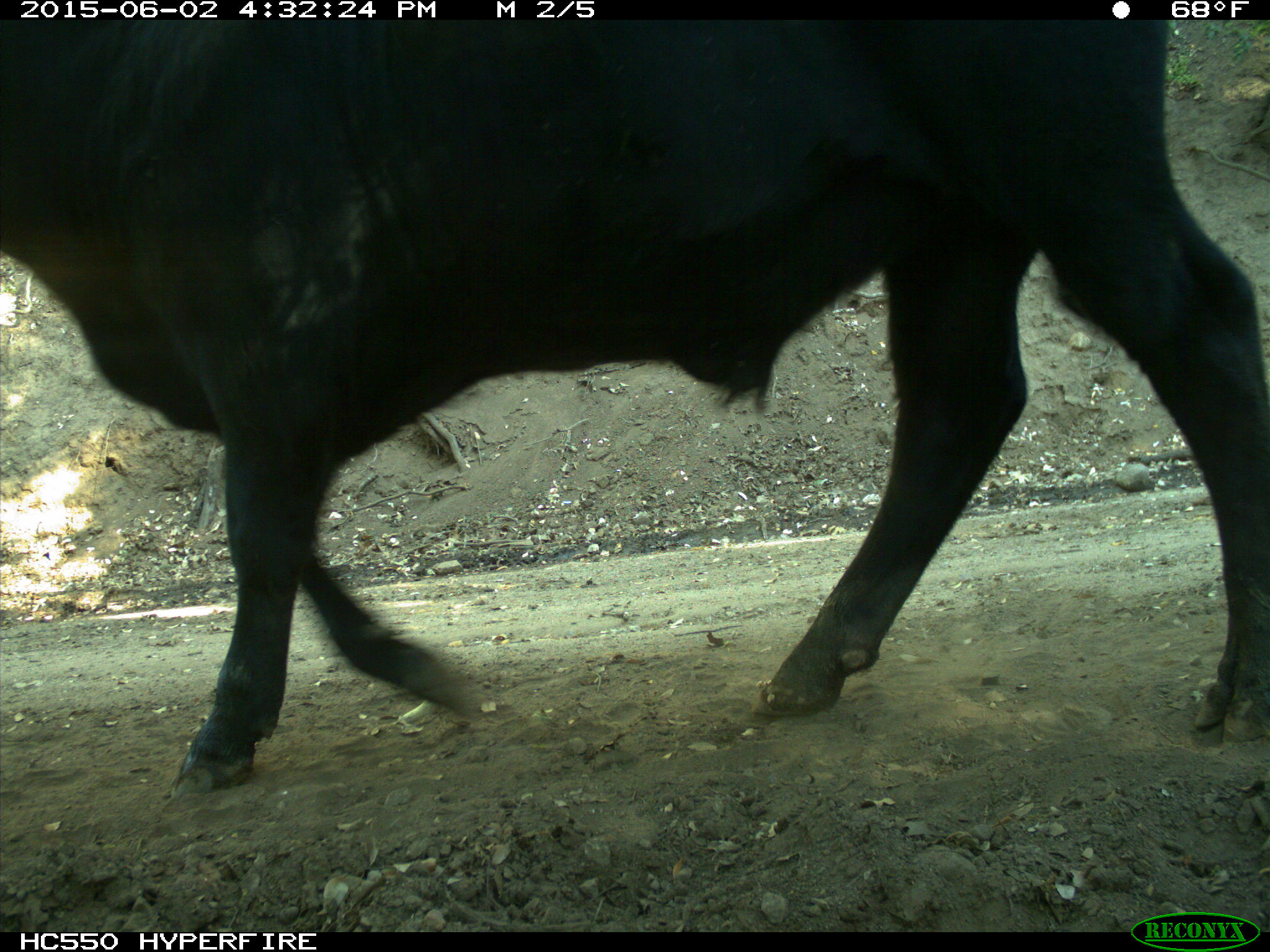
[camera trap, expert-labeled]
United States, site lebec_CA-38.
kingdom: Animalia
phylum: Chordata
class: Mammalia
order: Artiodactyla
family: Bovidae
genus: Bos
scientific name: Bos taurus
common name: domestic cow